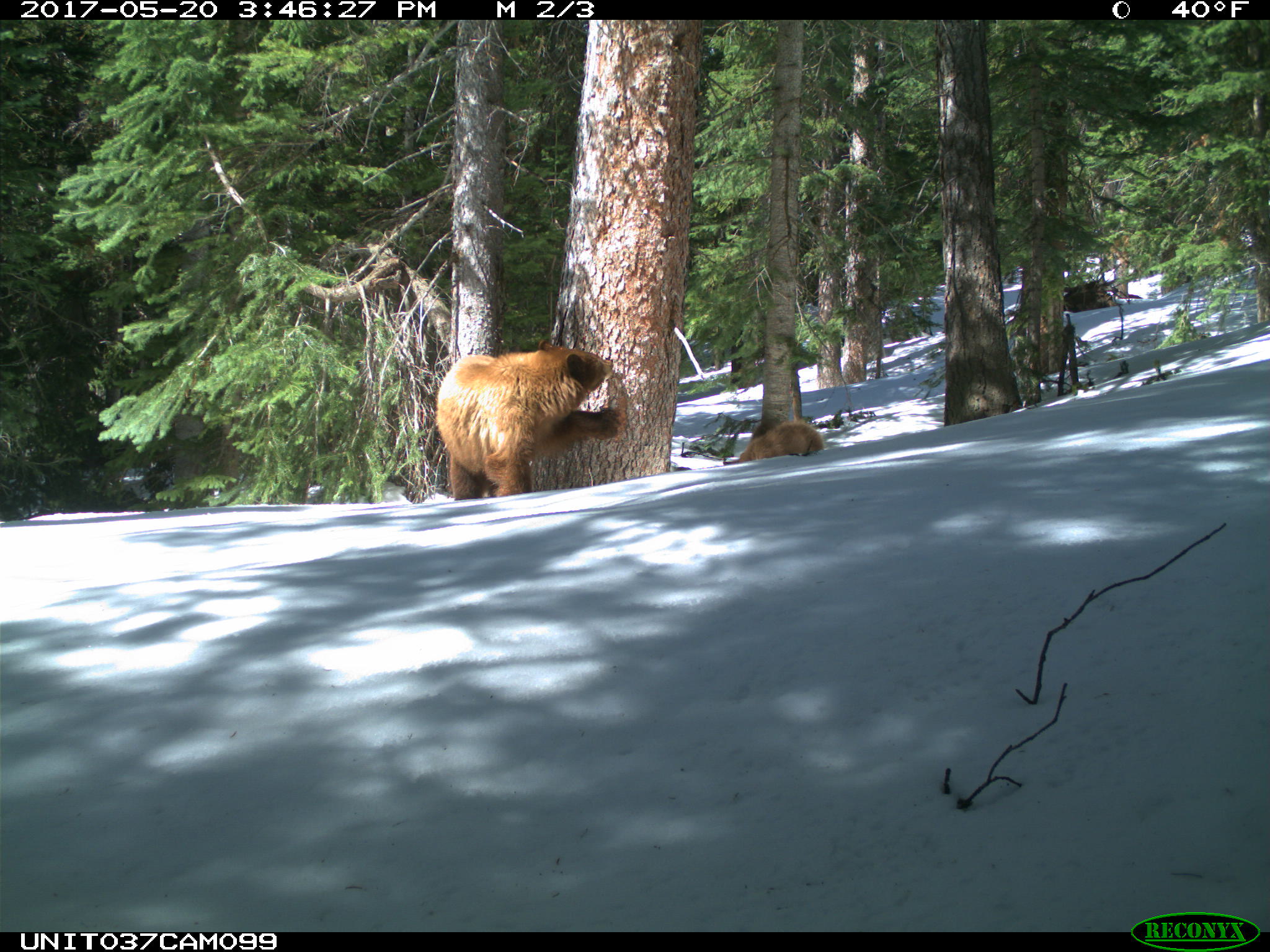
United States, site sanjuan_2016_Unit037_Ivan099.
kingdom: Animalia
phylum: Chordata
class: Mammalia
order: Carnivora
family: Ursidae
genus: Ursus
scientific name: Ursus americanus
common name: american black bear